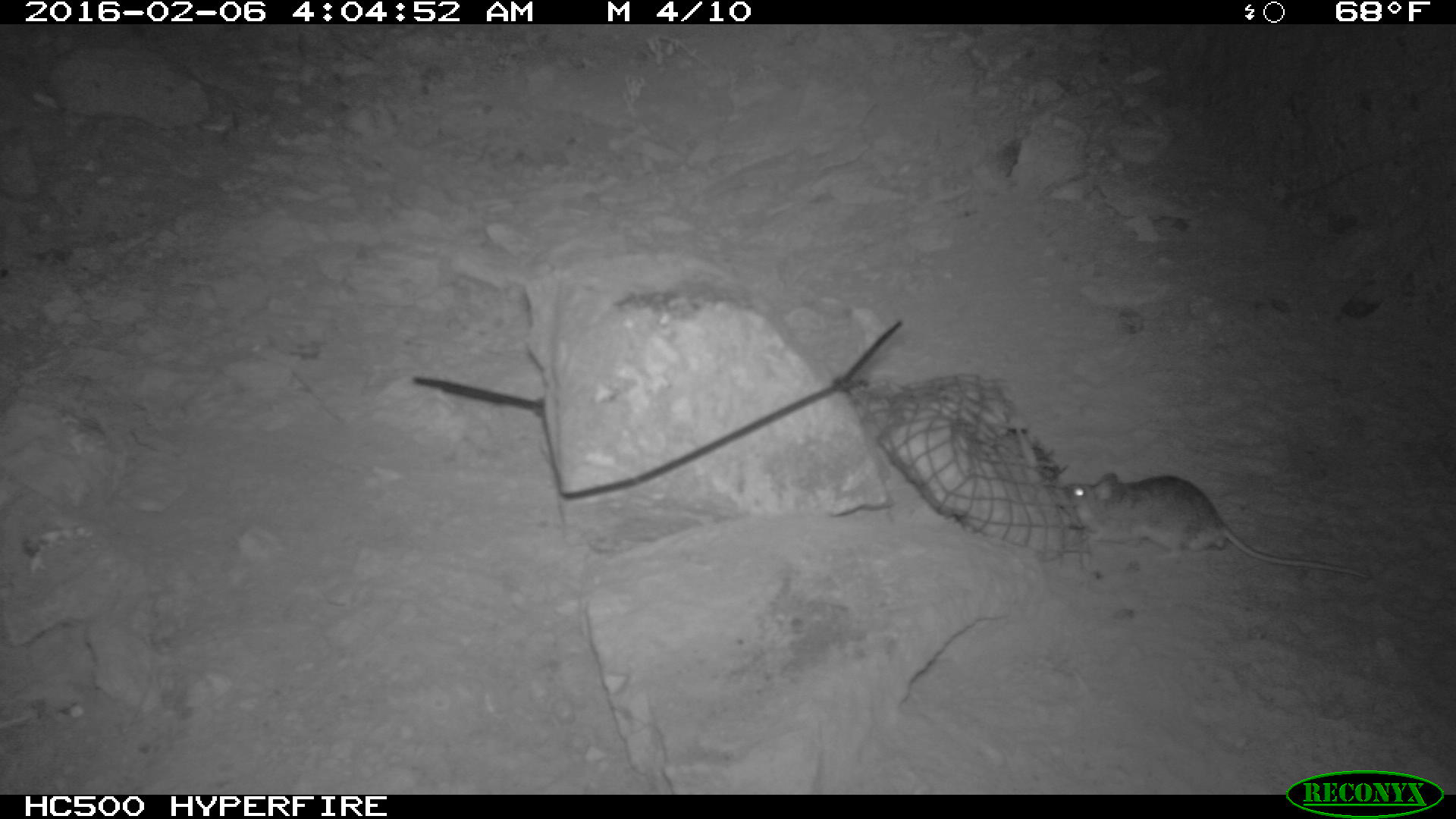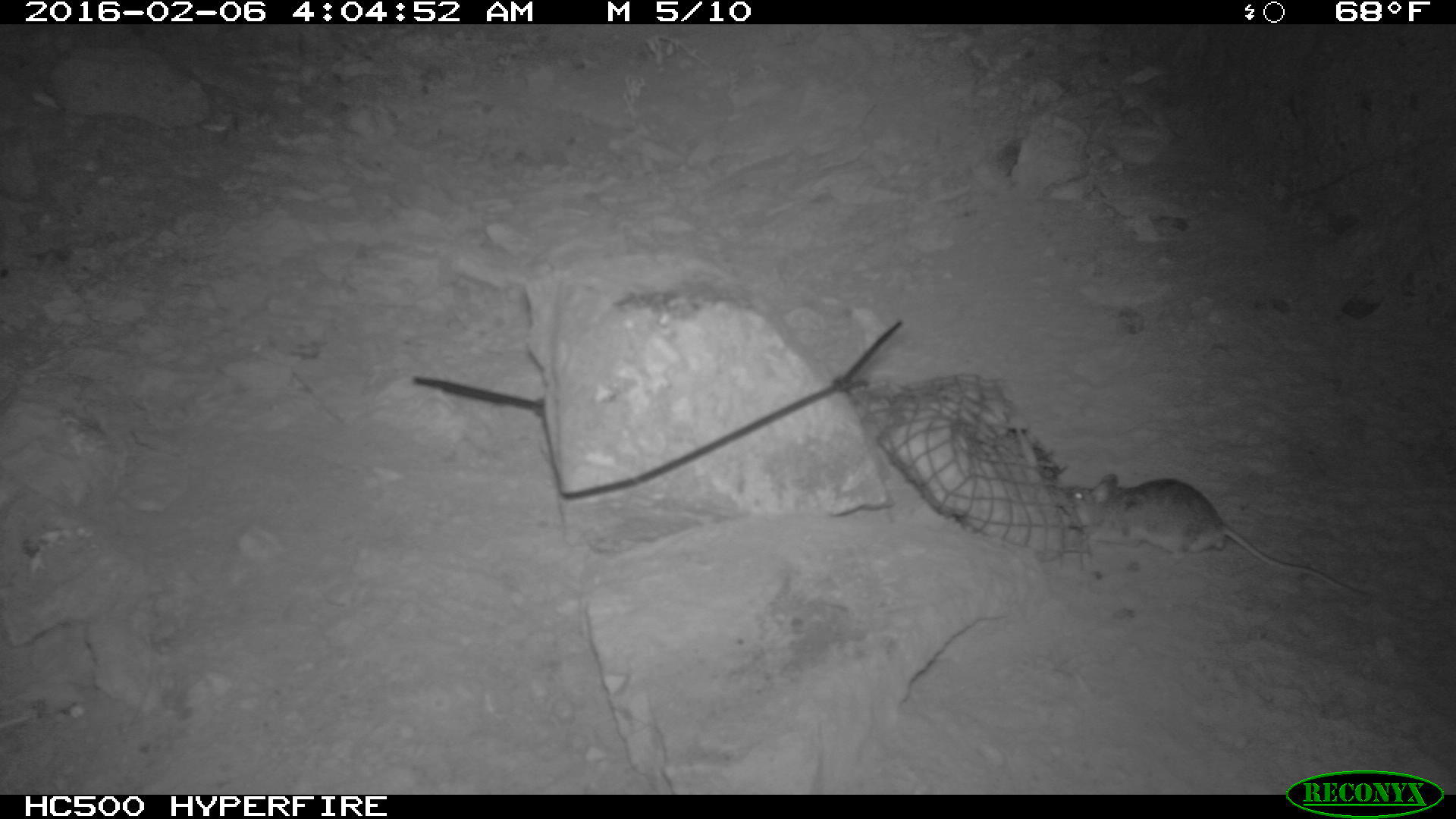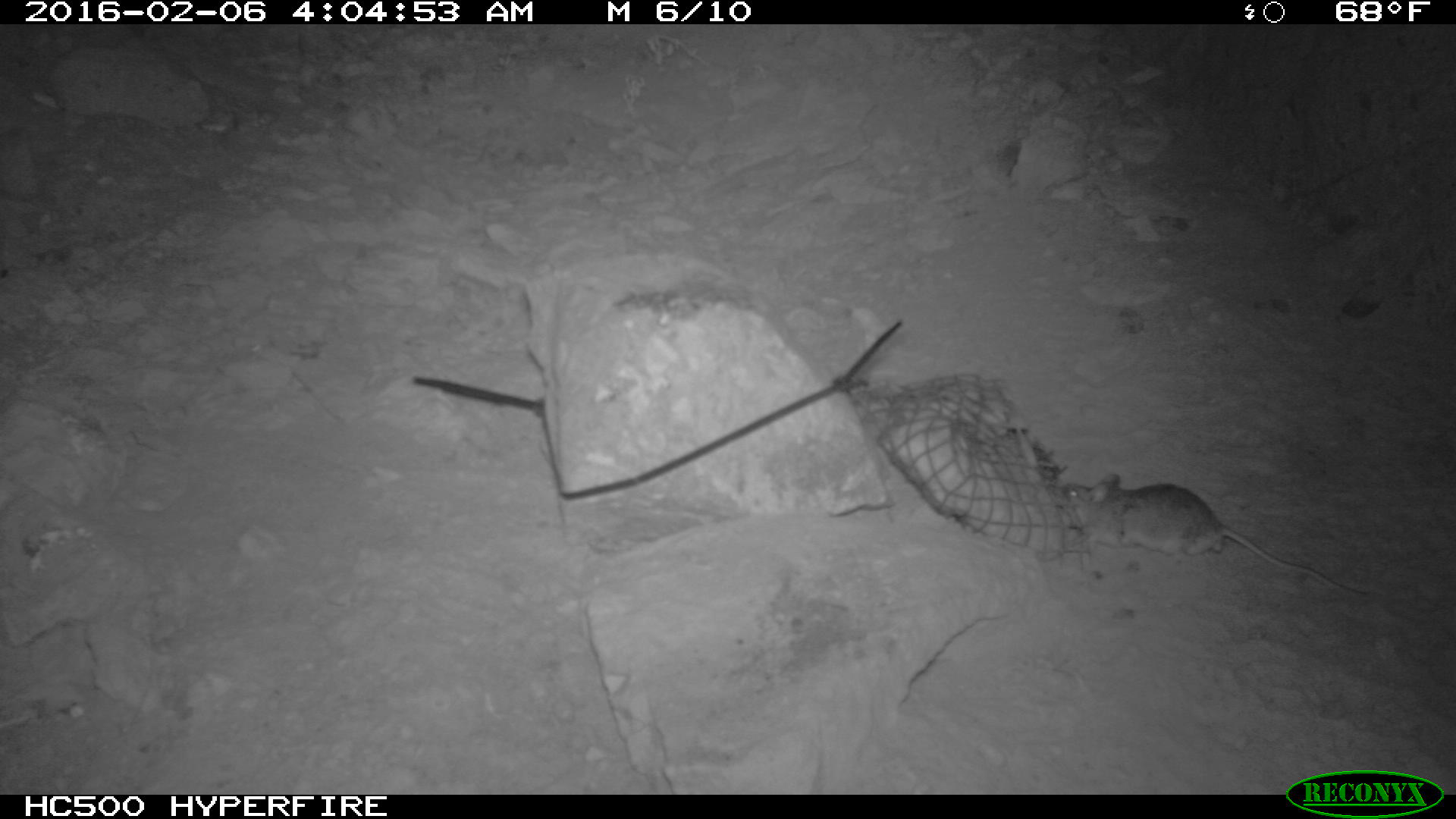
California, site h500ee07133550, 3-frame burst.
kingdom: Animalia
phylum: Chordata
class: Mammalia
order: Rodentia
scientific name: Rodentia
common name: rodent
Rodent (Rodentia).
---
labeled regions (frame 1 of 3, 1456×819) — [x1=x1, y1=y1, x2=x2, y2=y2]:
rodent: [x1=1058, y1=474, x2=1367, y2=577]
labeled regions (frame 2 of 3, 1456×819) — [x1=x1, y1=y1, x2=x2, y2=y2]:
rodent: [x1=1059, y1=472, x2=1371, y2=603]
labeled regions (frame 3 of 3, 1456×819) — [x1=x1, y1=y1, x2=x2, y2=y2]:
rodent: [x1=1064, y1=472, x2=1368, y2=598]